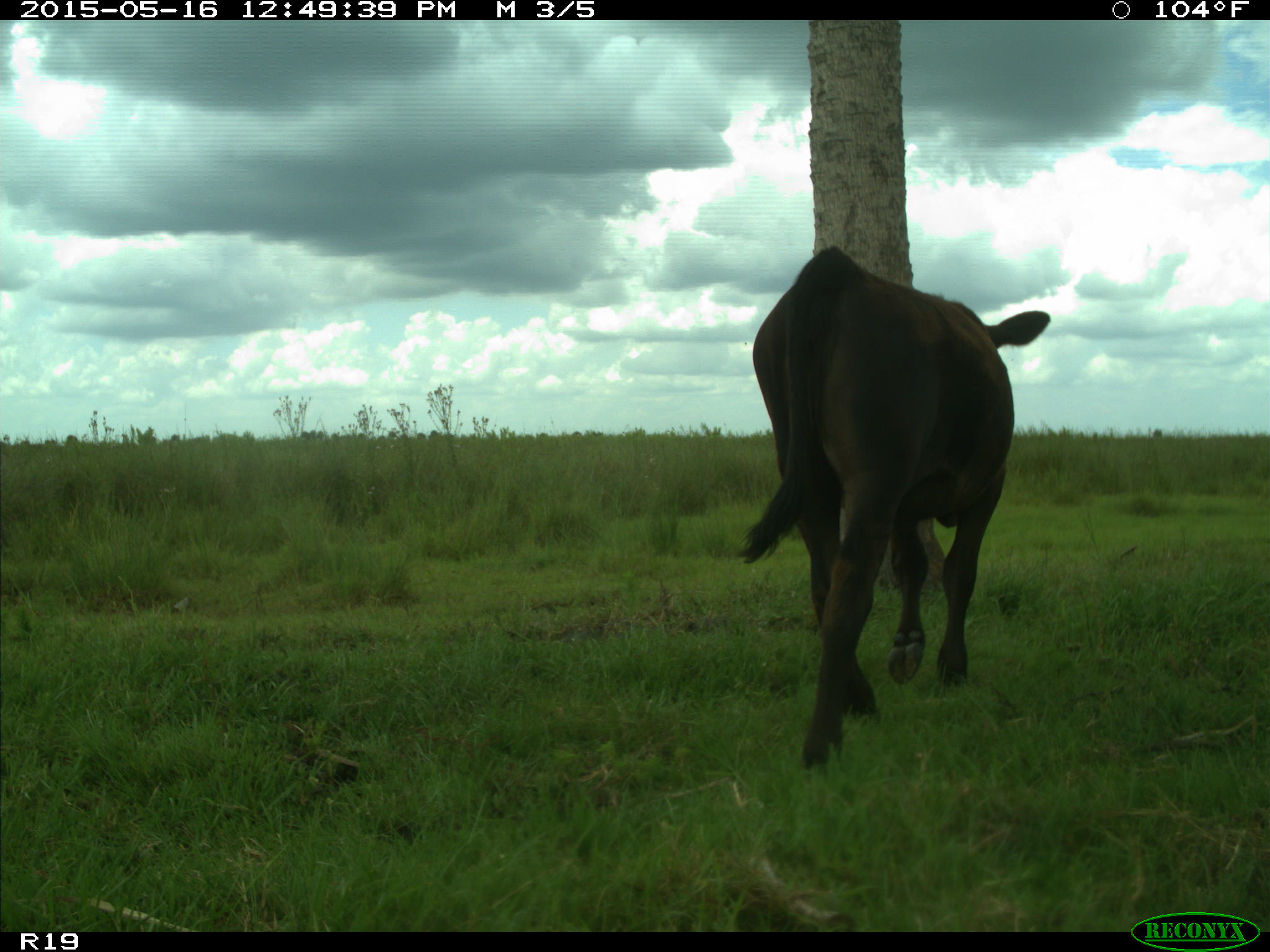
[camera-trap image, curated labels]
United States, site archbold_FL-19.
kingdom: Animalia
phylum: Chordata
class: Mammalia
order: Artiodactyla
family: Bovidae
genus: Bos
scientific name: Bos taurus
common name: domestic cow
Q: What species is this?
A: Bos taurus (domestic cow).